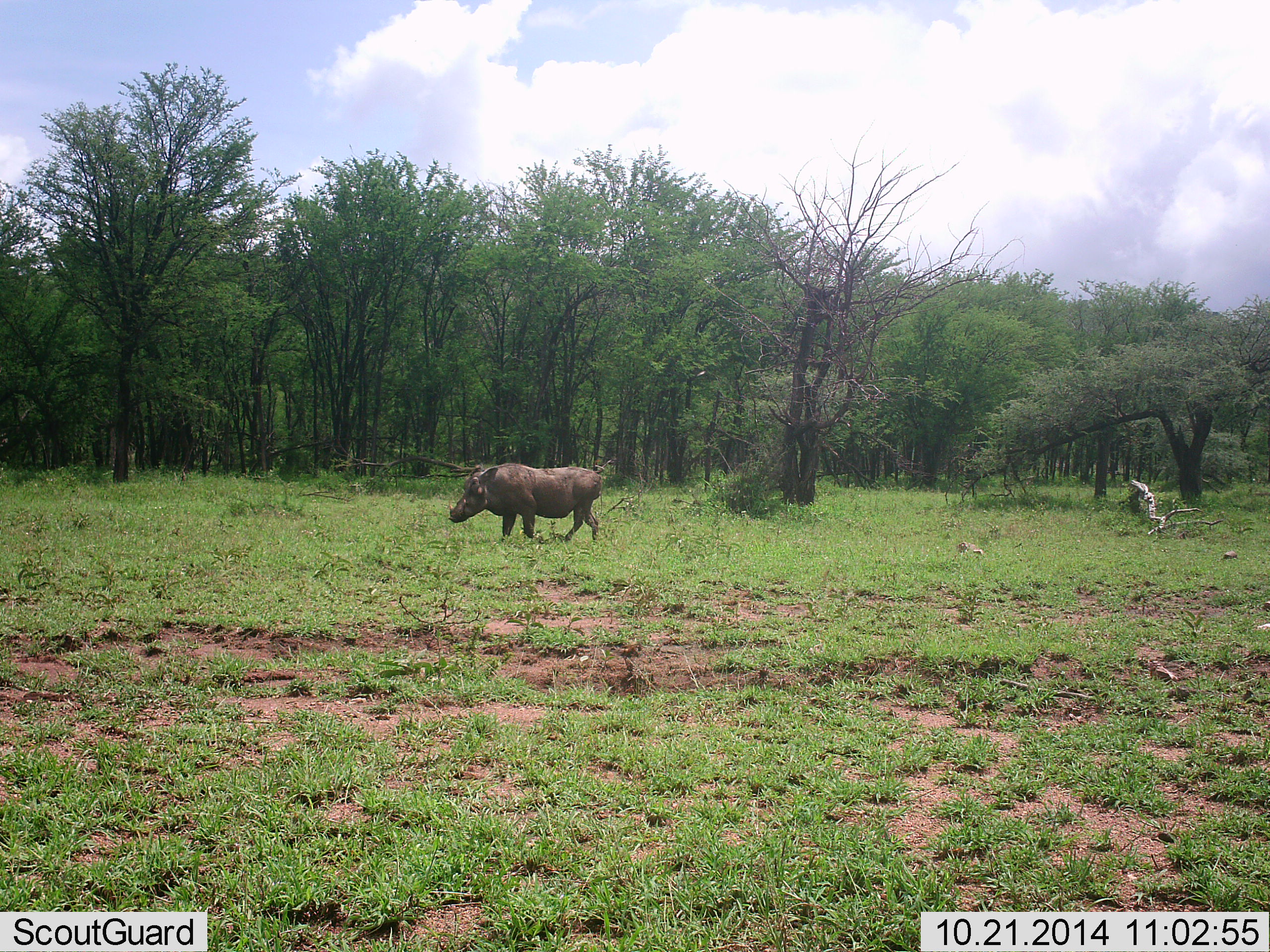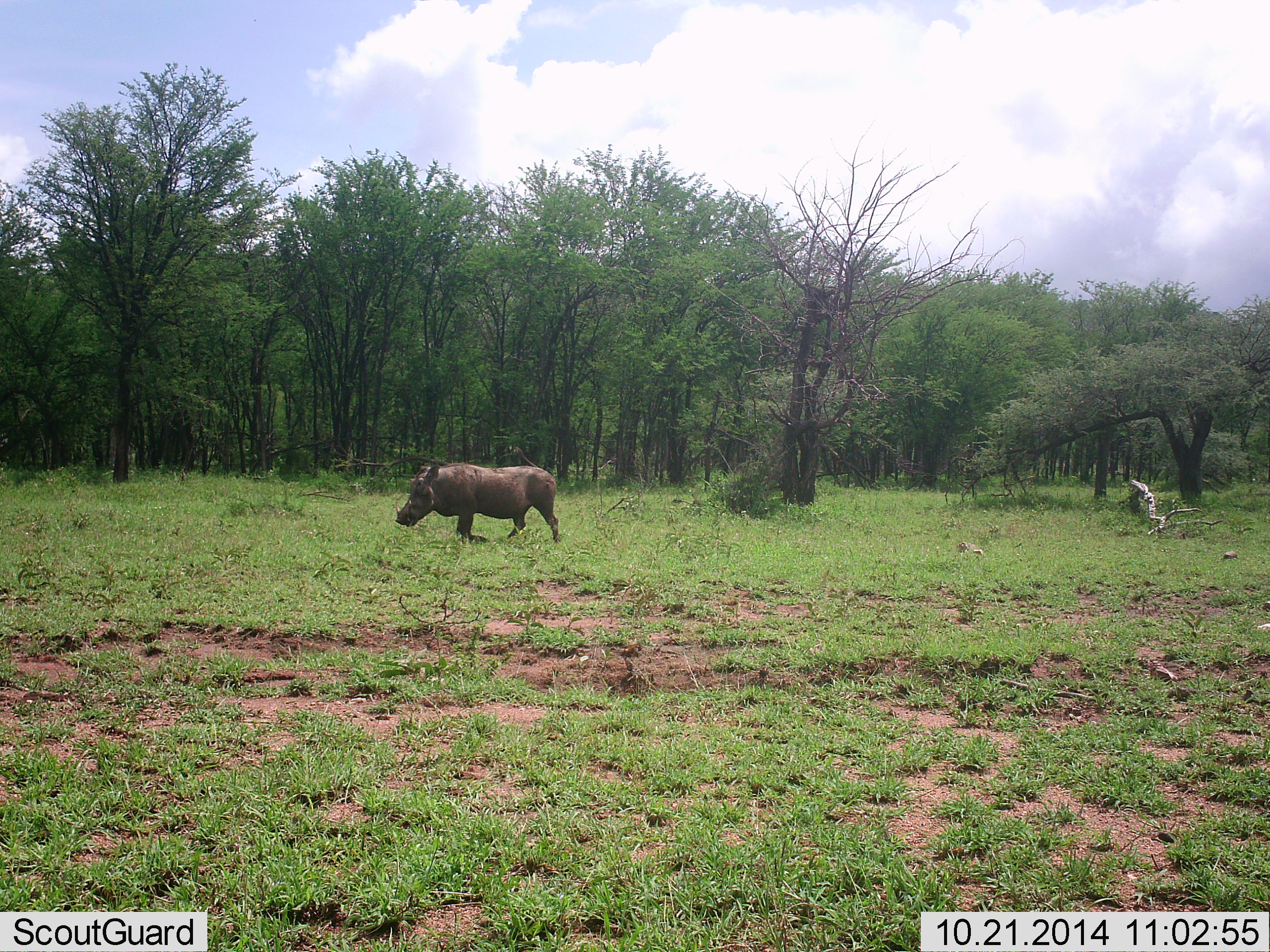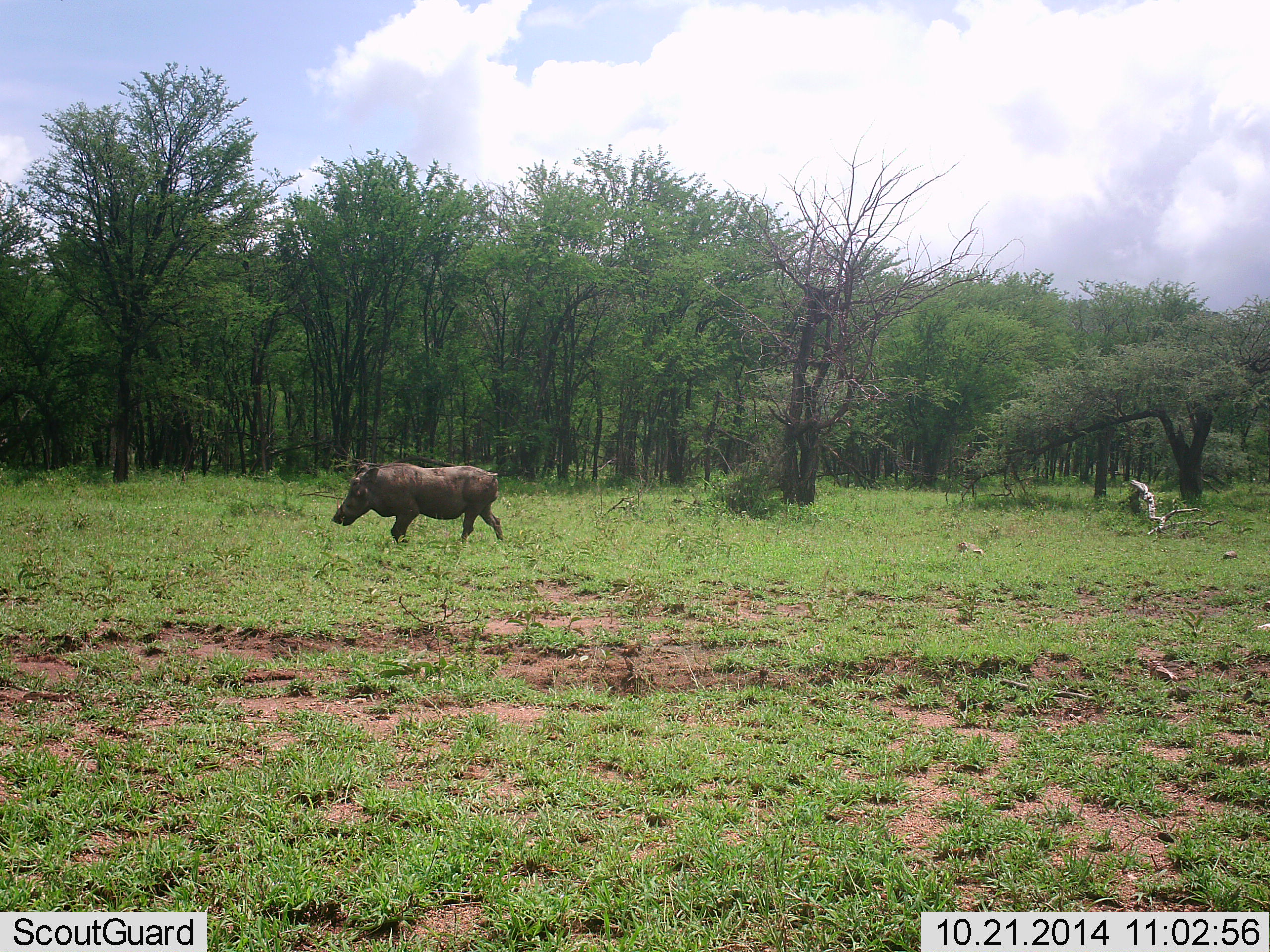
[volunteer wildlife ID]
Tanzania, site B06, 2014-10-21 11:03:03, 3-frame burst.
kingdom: Animalia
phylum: Chordata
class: Mammalia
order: Artiodactyla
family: Suidae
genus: Phacochoerus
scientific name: Phacochoerus africanus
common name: warthog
Warthog (Phacochoerus africanus), count 1. Behavior (volunteer vote fractions): standing 0%, resting 0%, moving 100%, interacting 0%. Young present (vote fraction): 0%. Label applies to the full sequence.